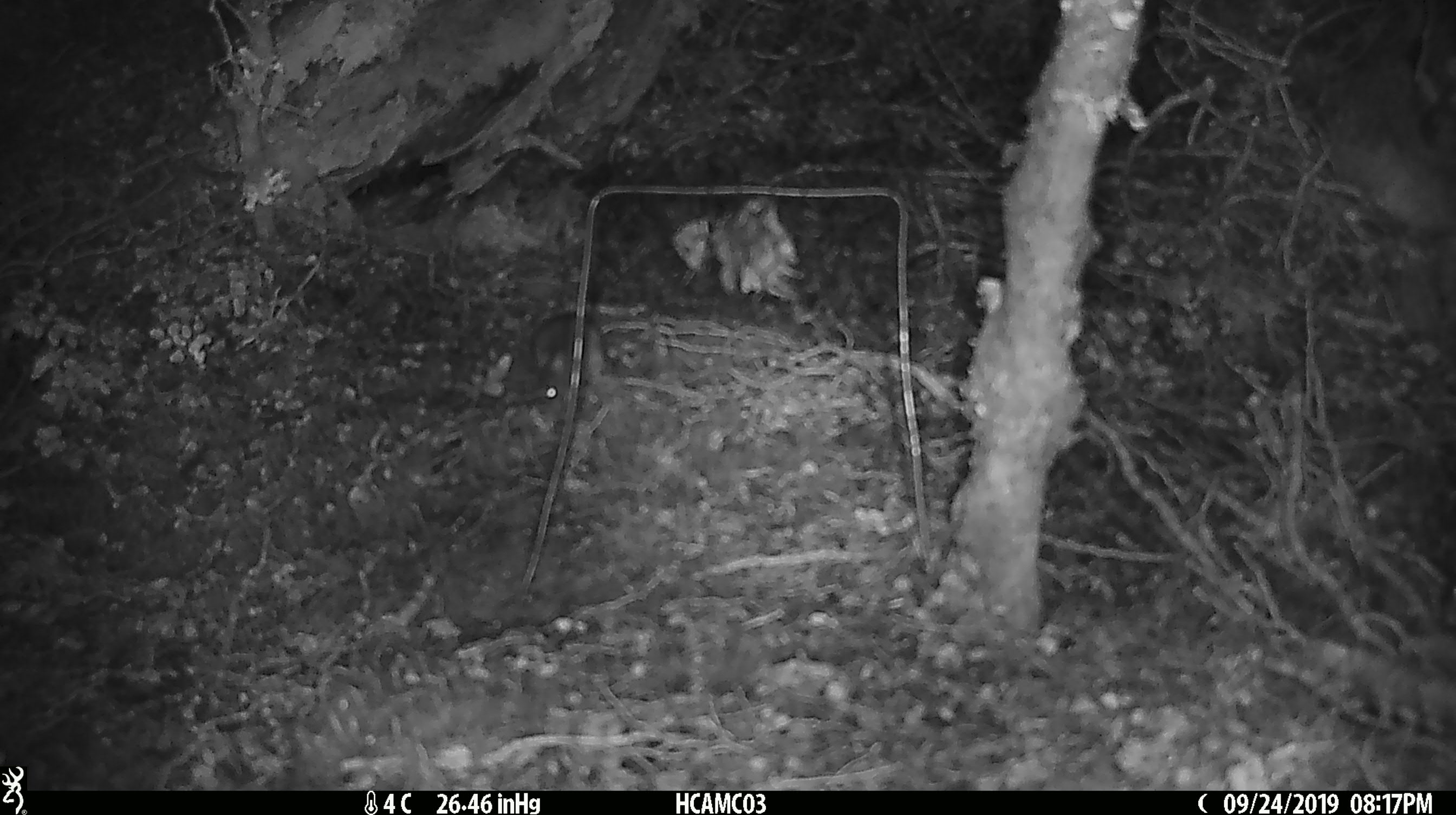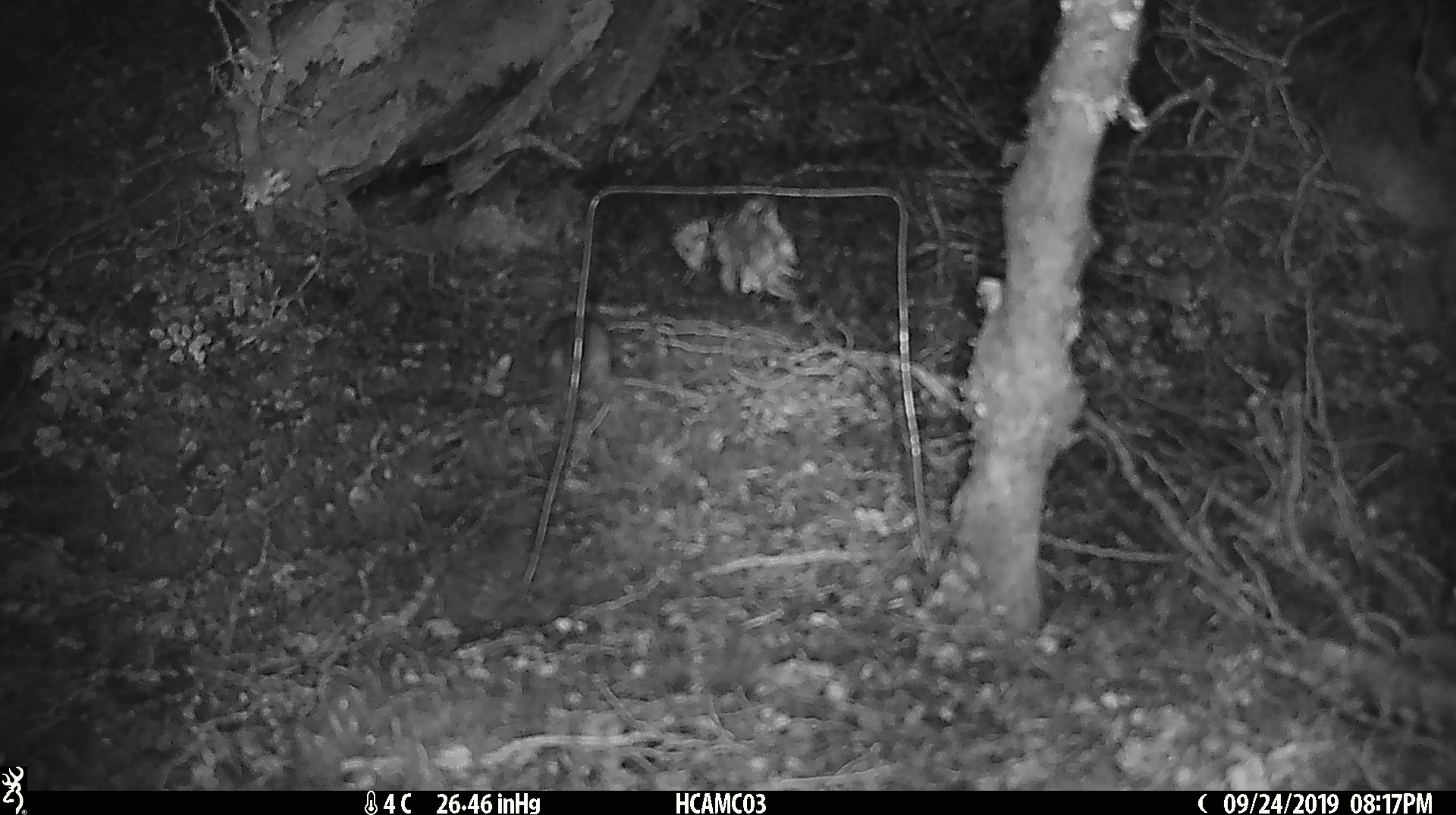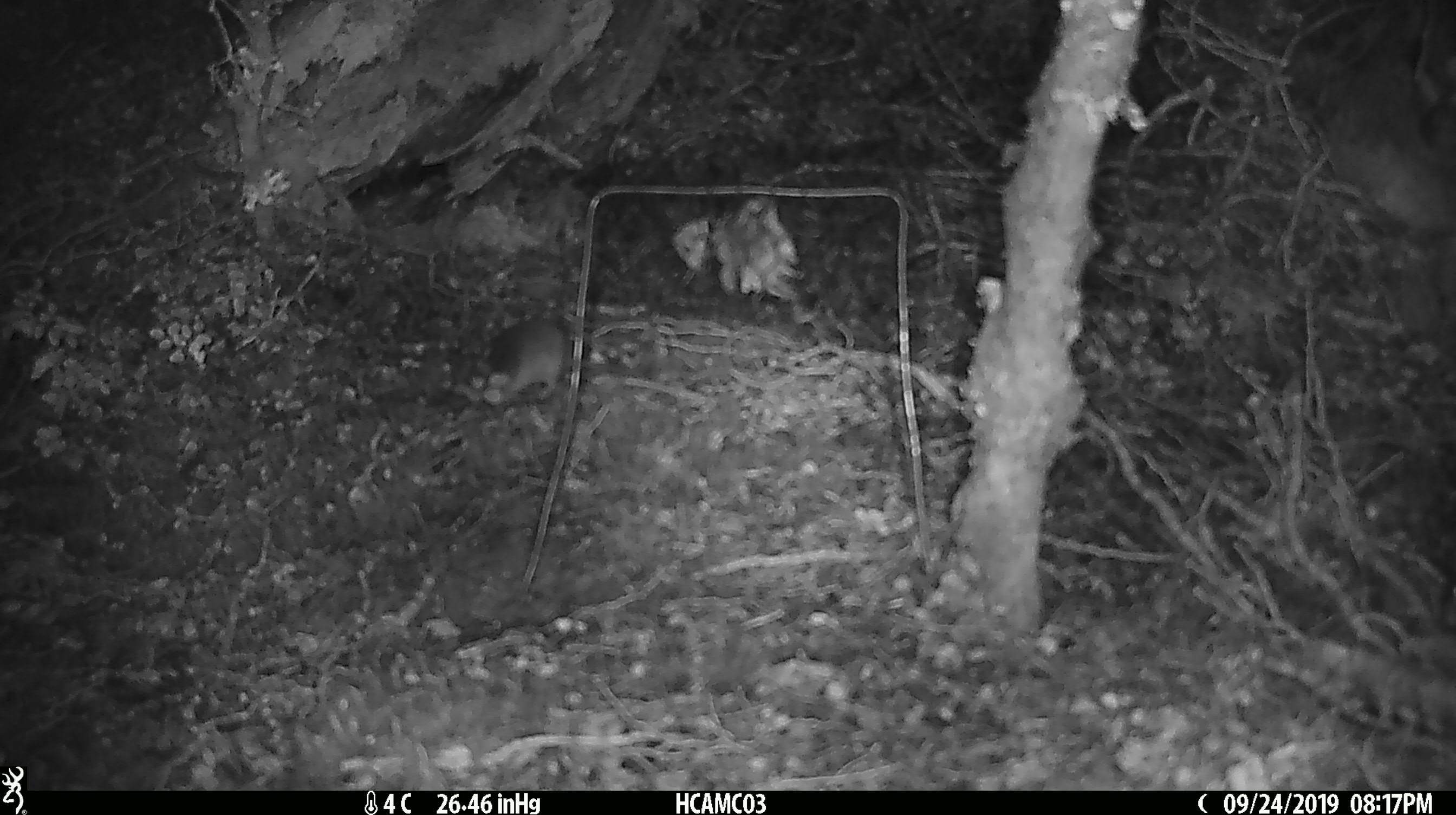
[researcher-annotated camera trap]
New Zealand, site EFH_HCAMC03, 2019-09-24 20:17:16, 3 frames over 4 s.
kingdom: Animalia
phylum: Chordata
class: Mammalia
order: Rodentia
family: Muridae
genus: Mus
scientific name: Mus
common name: mouse